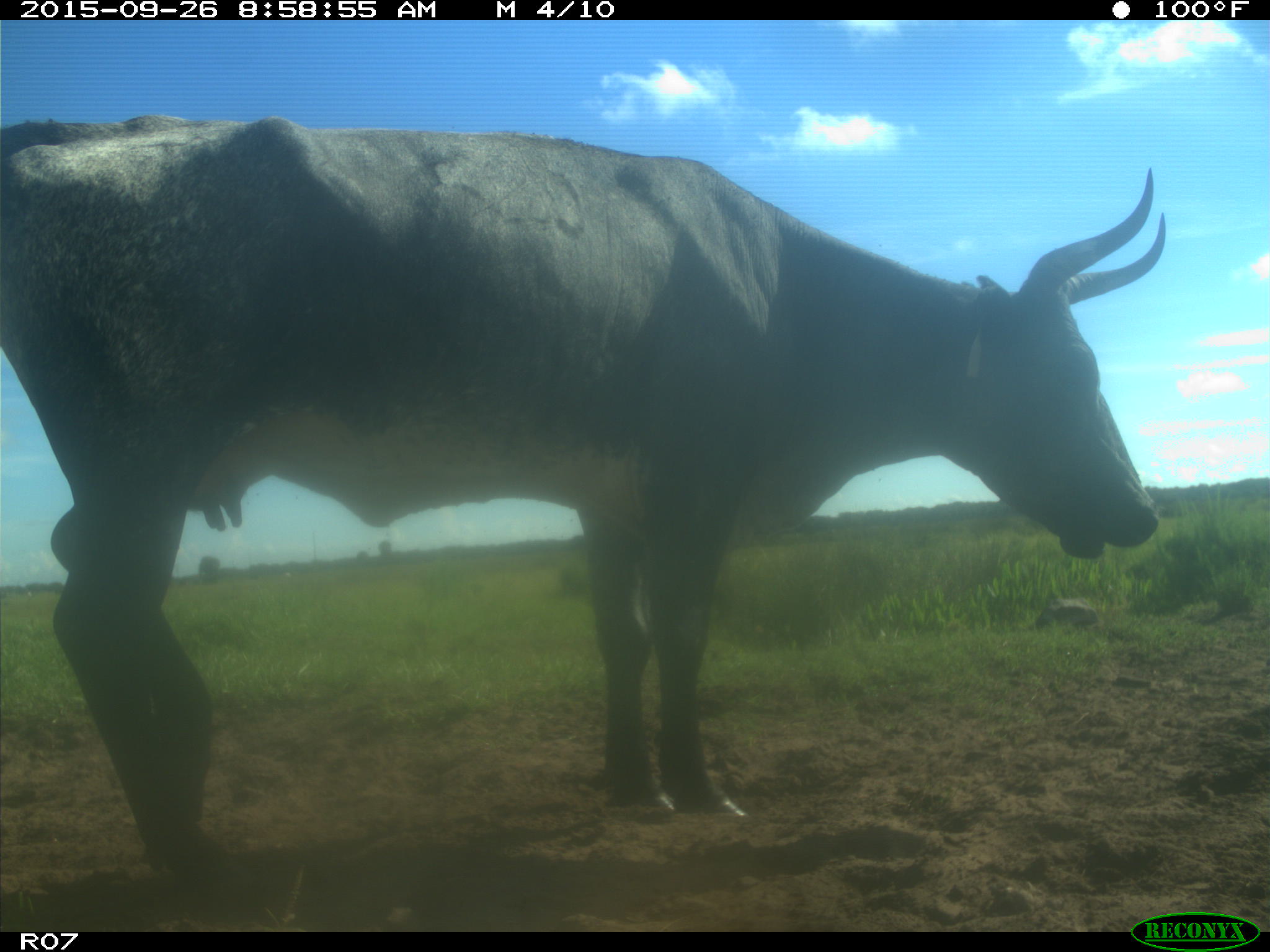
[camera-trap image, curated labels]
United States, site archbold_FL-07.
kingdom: Animalia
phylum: Chordata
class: Mammalia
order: Artiodactyla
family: Bovidae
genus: Bos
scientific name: Bos taurus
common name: domestic cow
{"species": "Bos taurus (domestic cow)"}